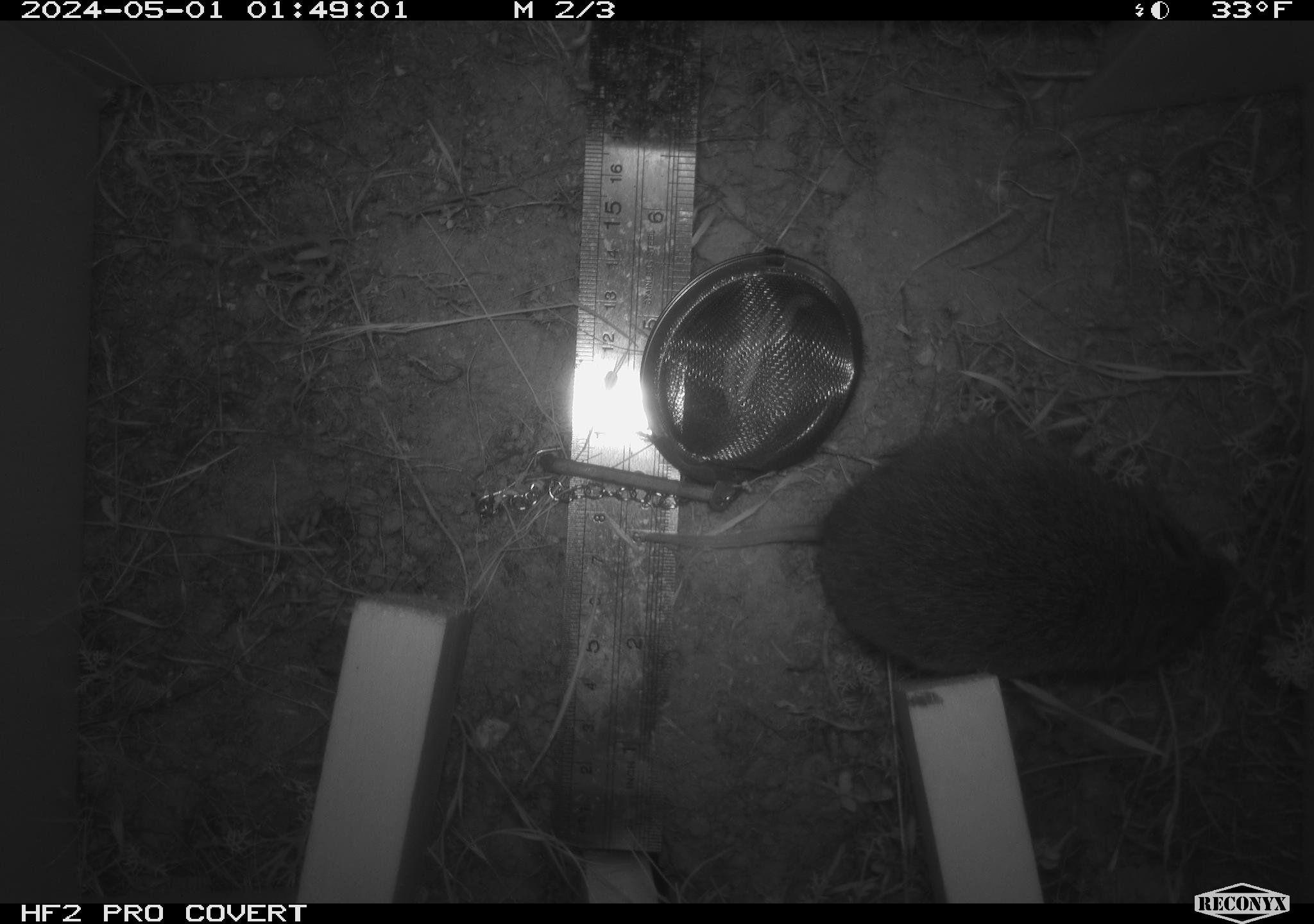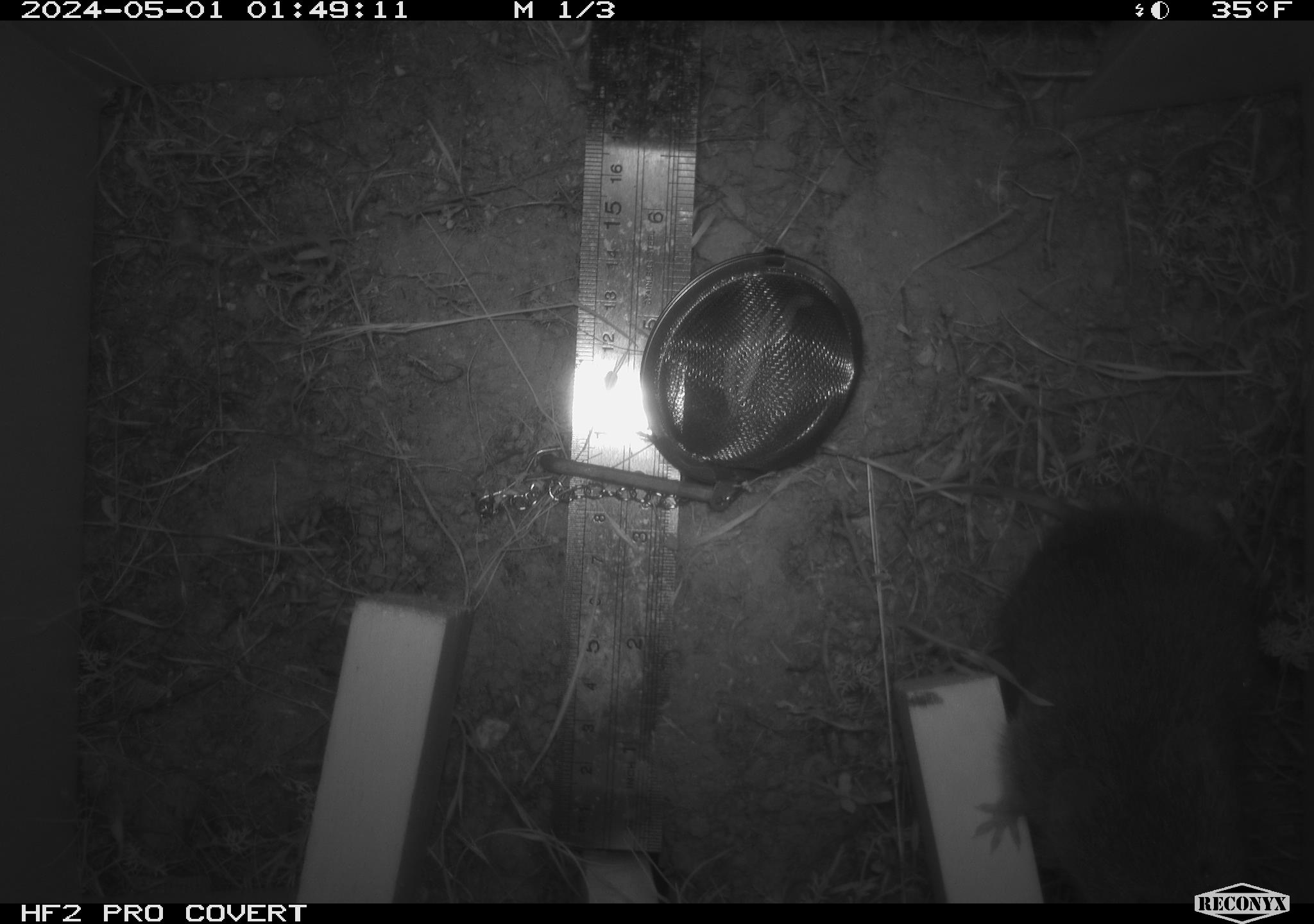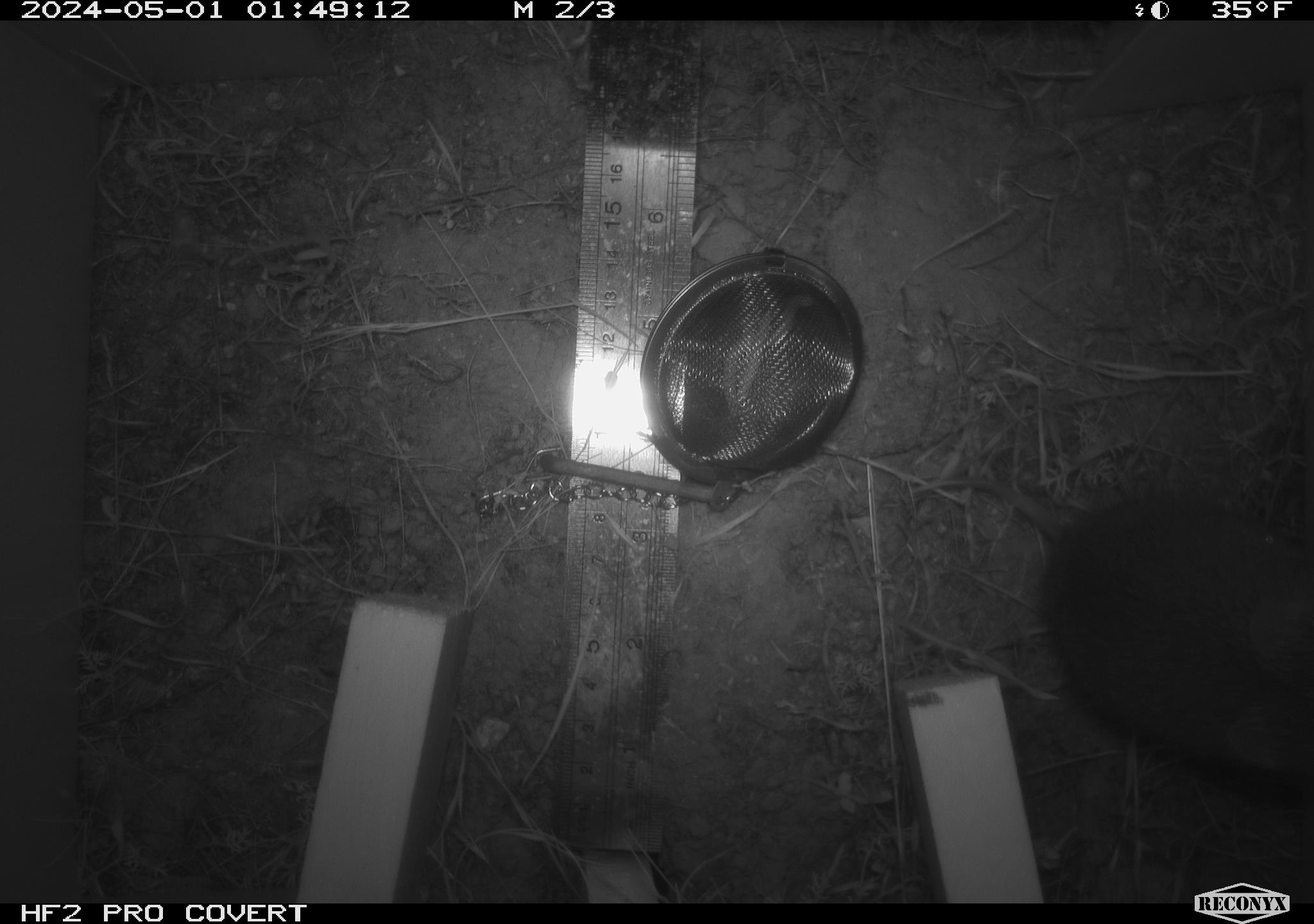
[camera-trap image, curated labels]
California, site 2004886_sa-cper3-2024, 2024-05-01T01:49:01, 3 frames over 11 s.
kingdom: Animalia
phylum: Chordata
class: Mammalia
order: Rodentia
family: Cricetidae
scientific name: Arvicolinae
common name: voles, lemmings, and muskrats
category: arvicolinae subfamily